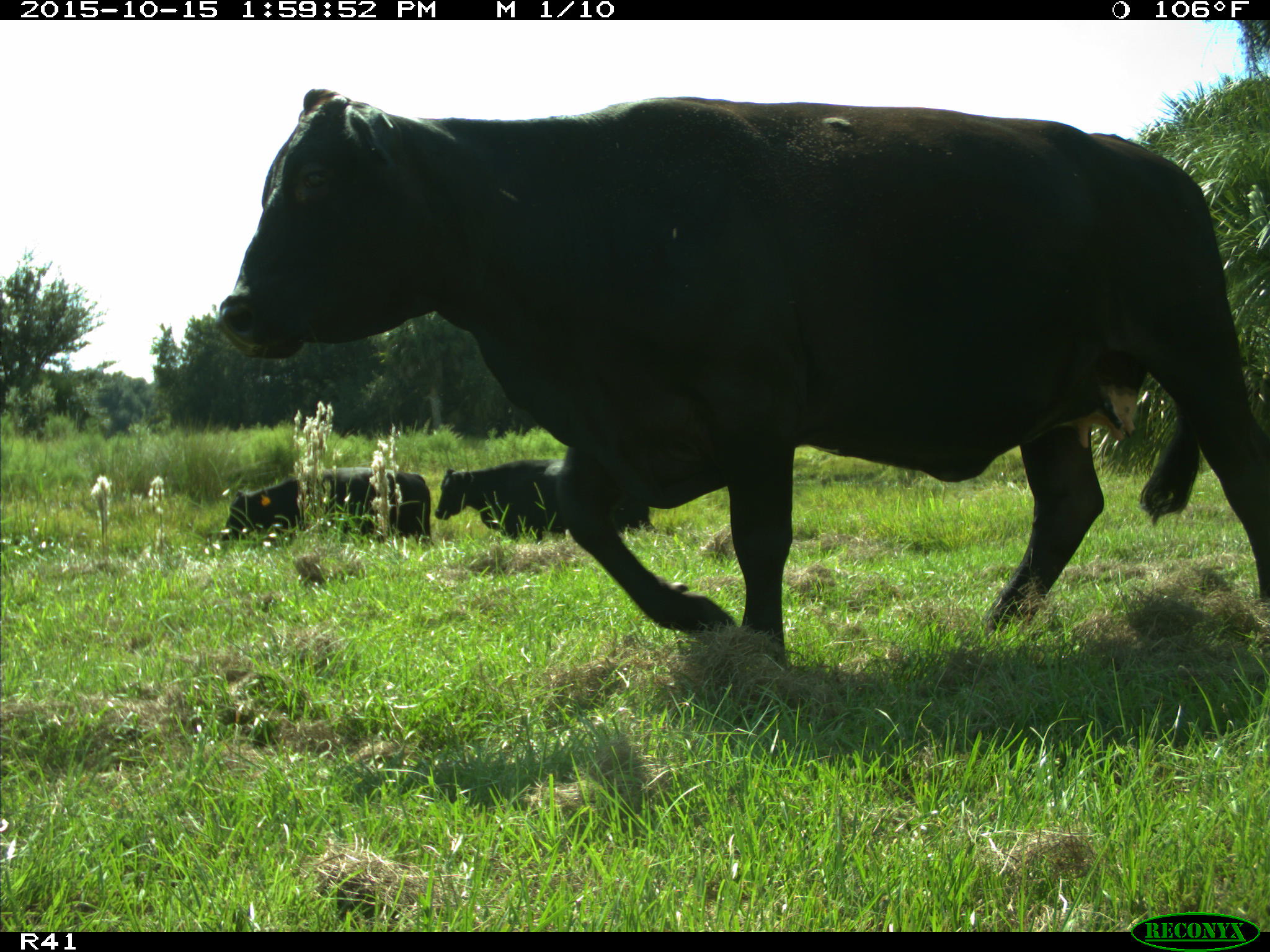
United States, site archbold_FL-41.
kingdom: Animalia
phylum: Chordata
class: Mammalia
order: Artiodactyla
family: Bovidae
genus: Bos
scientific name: Bos taurus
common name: domestic cow